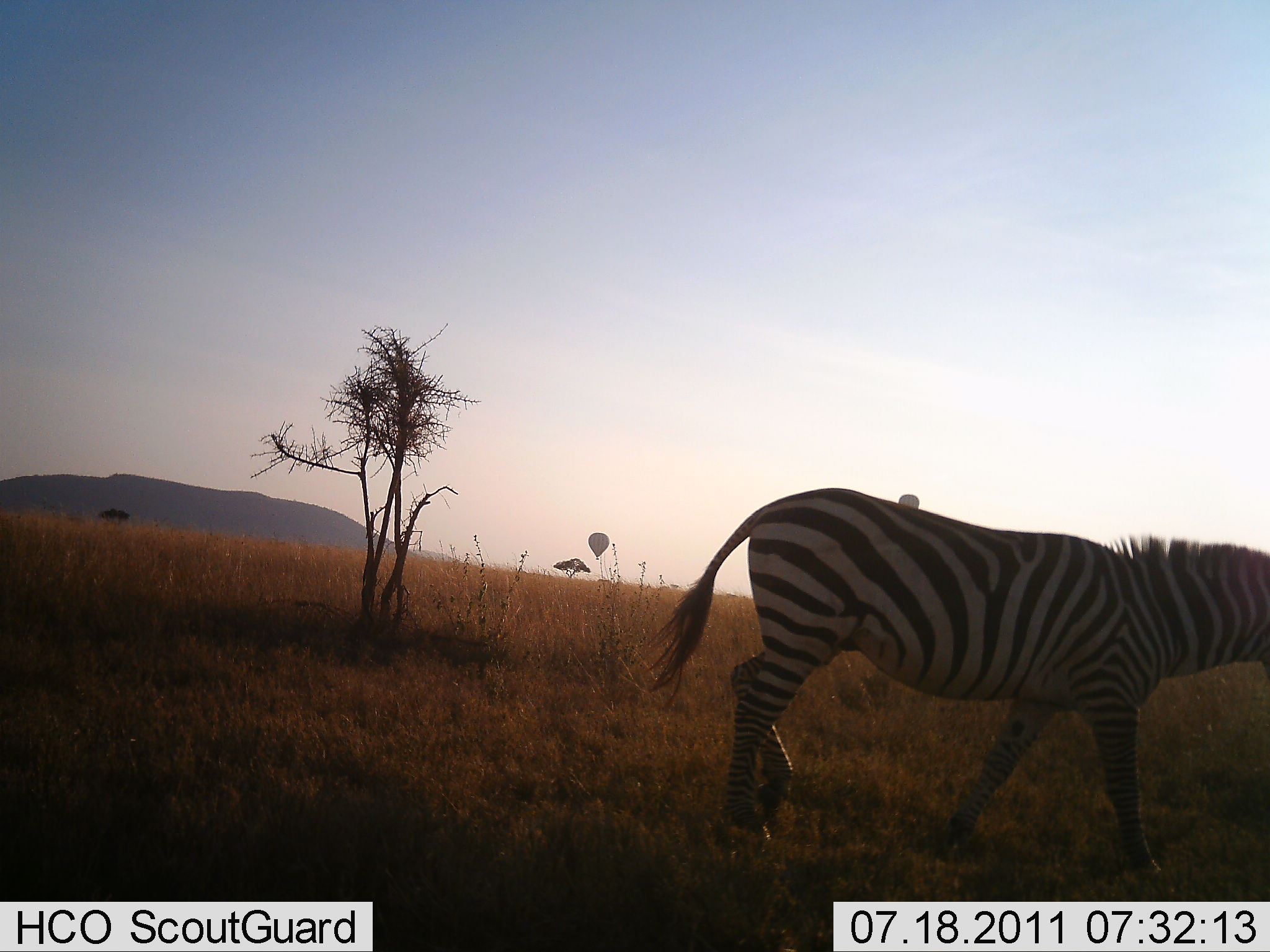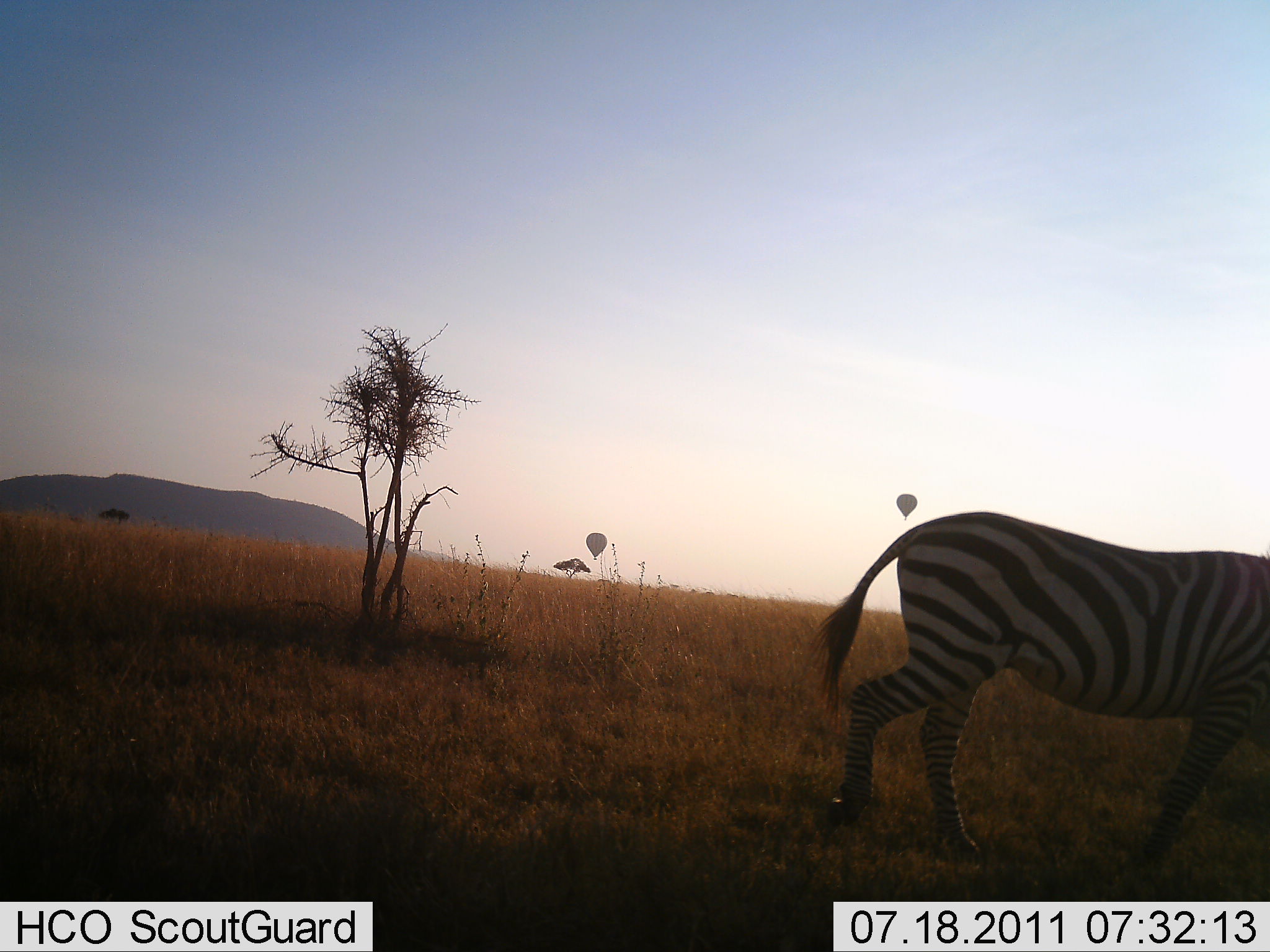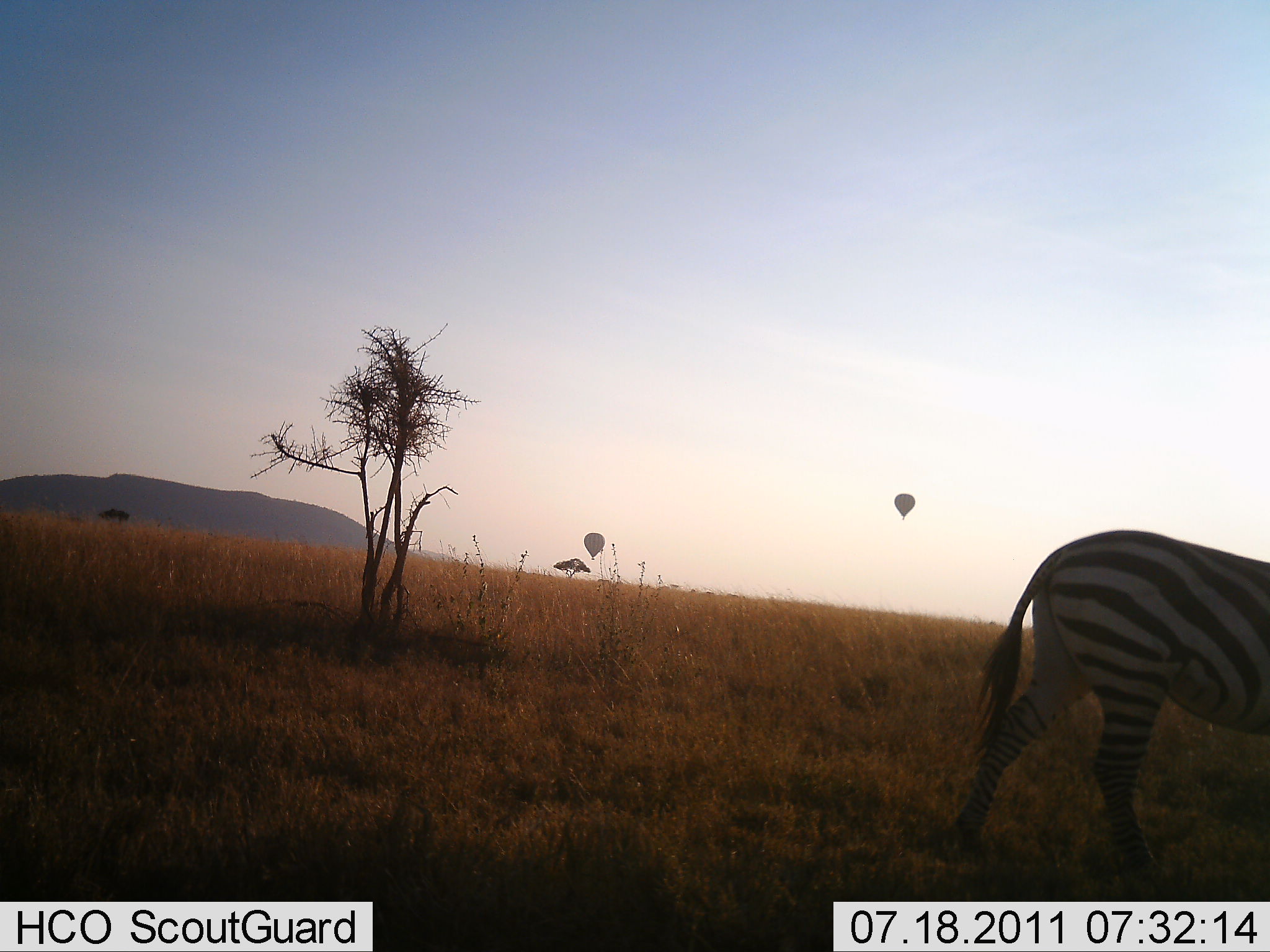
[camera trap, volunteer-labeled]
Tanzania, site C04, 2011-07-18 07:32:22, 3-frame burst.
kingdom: Animalia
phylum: Chordata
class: Mammalia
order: Perissodactyla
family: Equidae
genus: Equus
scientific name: Equus quagga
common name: plains zebra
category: zebra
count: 1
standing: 0%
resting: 0%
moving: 100%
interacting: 0%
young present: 0%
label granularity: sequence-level